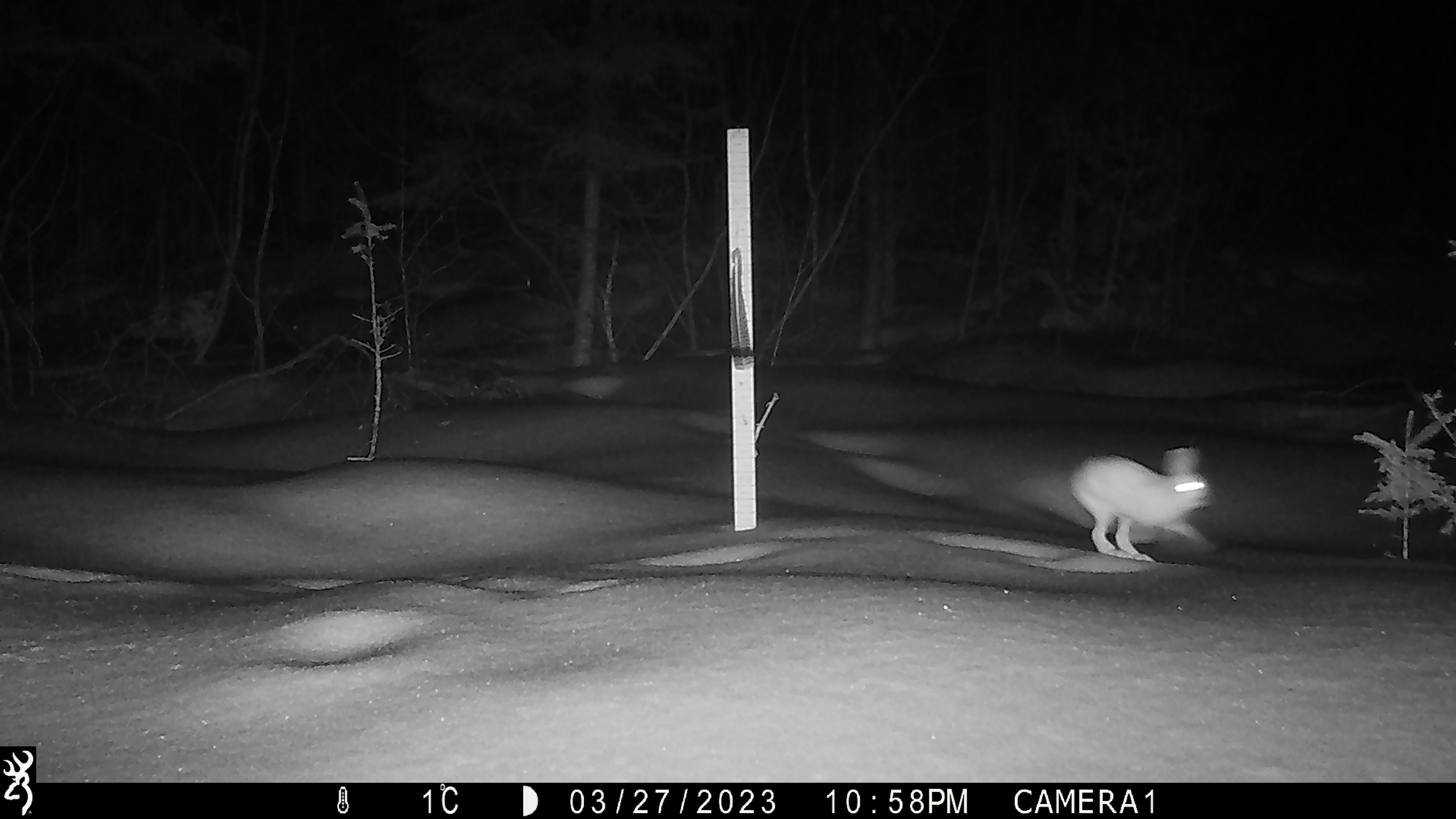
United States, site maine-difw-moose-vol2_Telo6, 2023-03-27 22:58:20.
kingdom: Animalia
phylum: Chordata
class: Mammalia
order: Lagomorpha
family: Leporidae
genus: Lepus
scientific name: Lepus americanus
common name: snowshoe hare